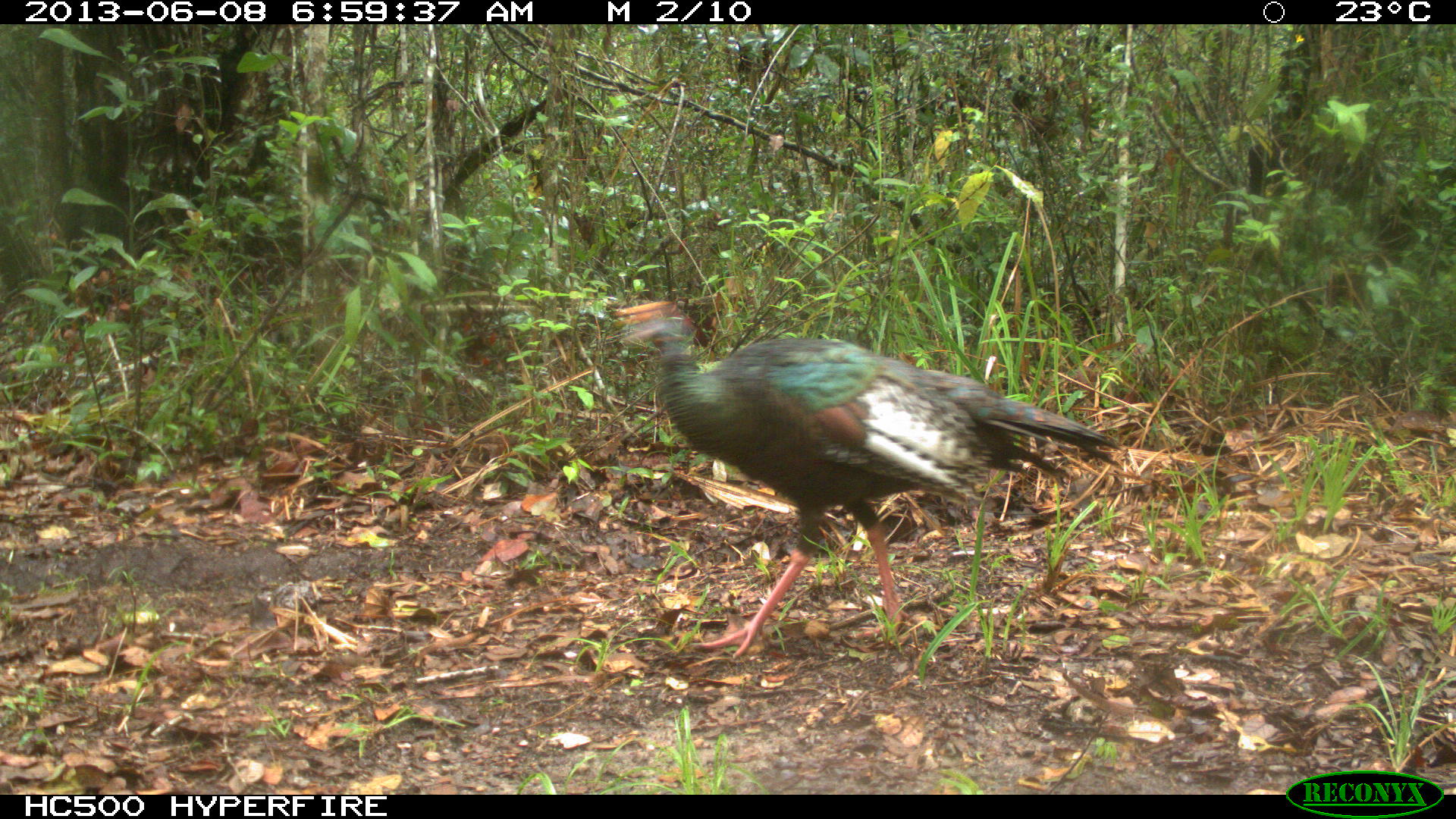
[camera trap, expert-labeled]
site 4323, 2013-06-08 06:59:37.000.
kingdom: Animalia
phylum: Chordata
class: Aves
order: Galliformes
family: Phasianidae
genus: Meleagris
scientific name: Meleagris ocellata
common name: ocellated turkey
Meleagris ocellata (ocellated turkey), count 2.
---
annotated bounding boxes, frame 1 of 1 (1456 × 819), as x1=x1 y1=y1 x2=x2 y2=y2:
meleagris ocellata: x1=608 y1=296 x2=1126 y2=659